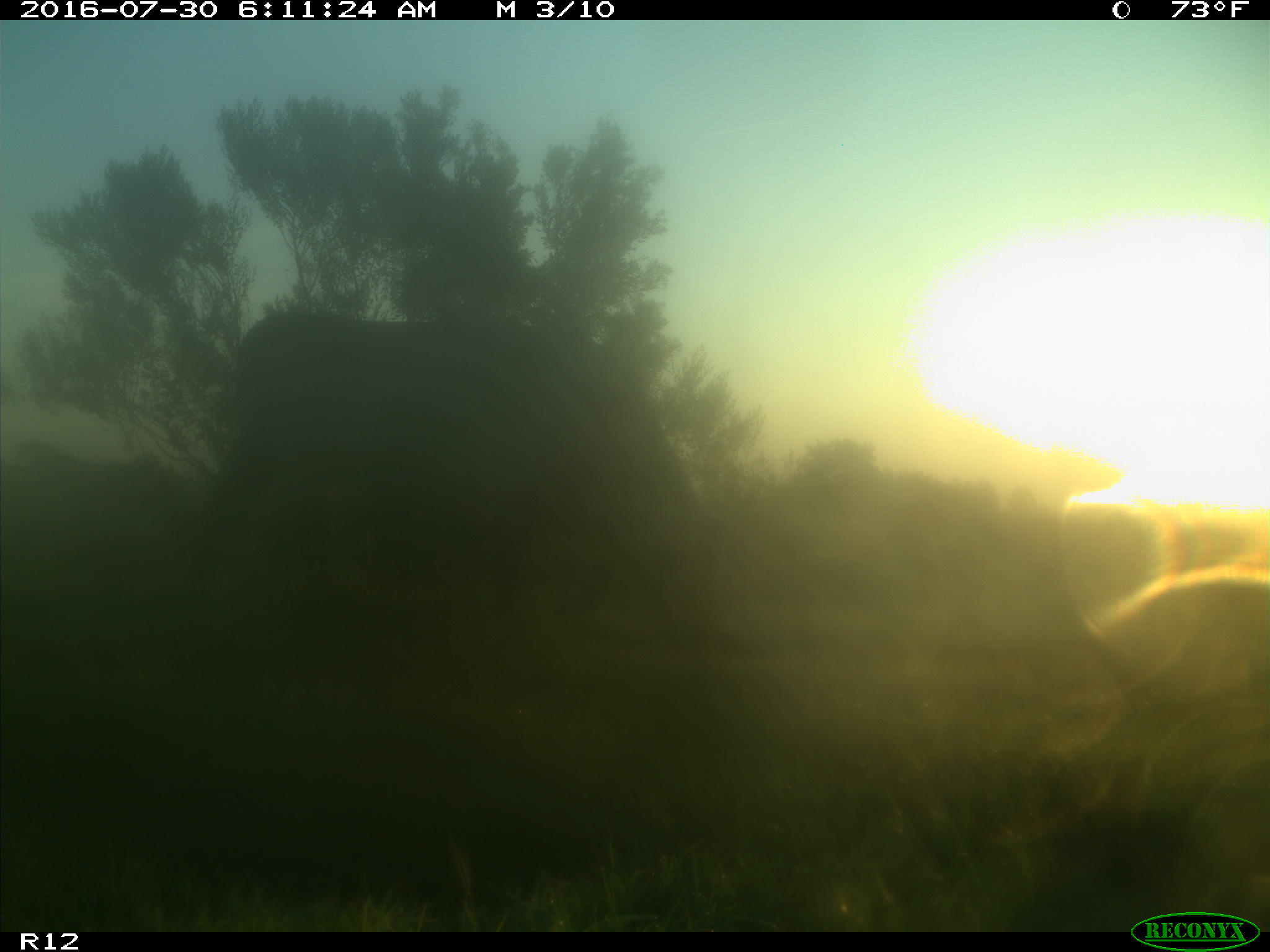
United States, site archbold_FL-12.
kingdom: Animalia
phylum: Chordata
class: Mammalia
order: Artiodactyla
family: Bovidae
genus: Bos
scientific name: Bos taurus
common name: domestic cow